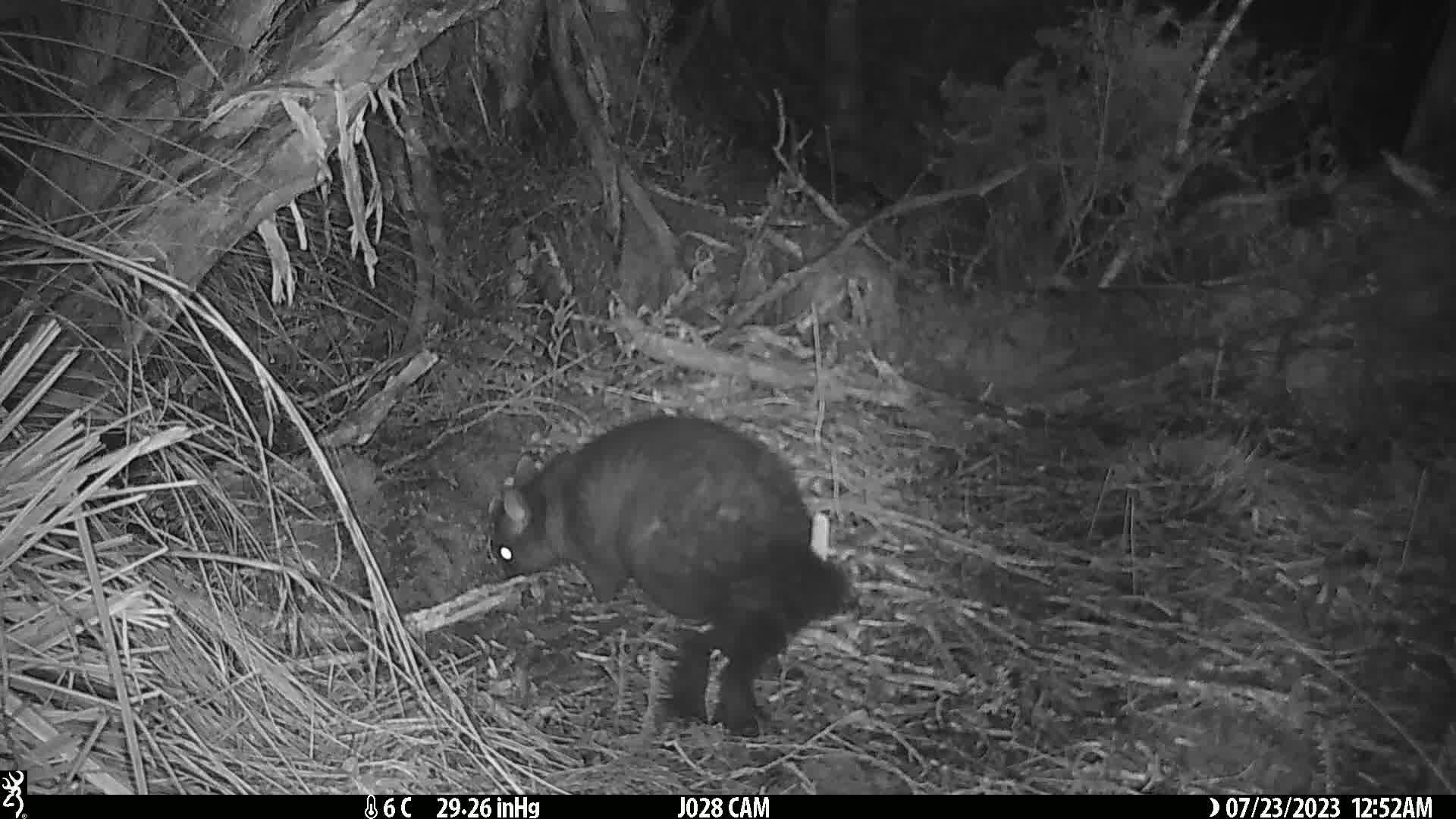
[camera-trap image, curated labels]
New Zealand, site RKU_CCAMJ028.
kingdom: Animalia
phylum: Chordata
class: Mammalia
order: Diprotodontia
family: Phalangeridae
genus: Trichosurus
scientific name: Trichosurus vulpecula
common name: common brushtail possum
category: possum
Possum (common brushtail possum) (Trichosurus vulpecula).